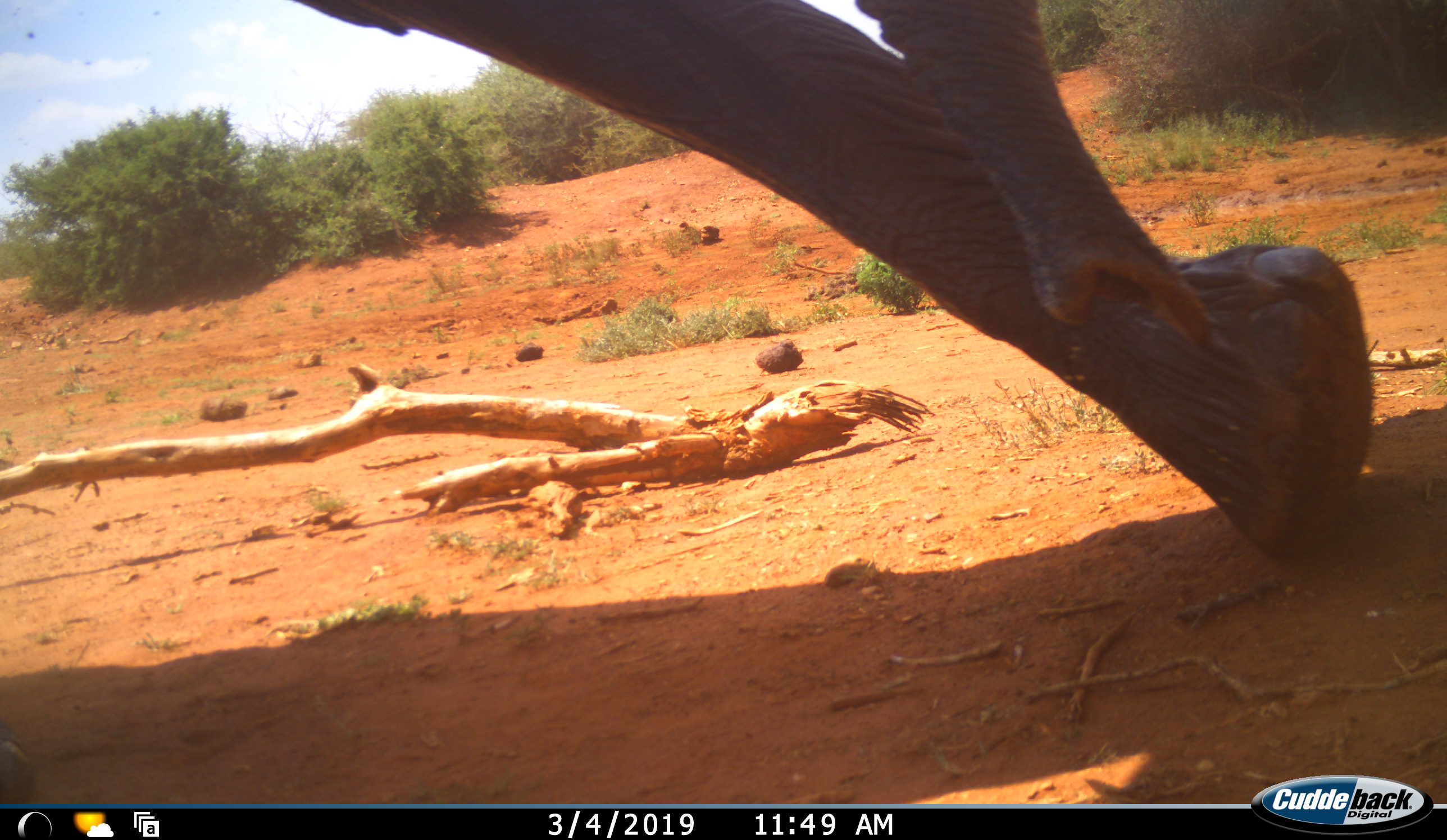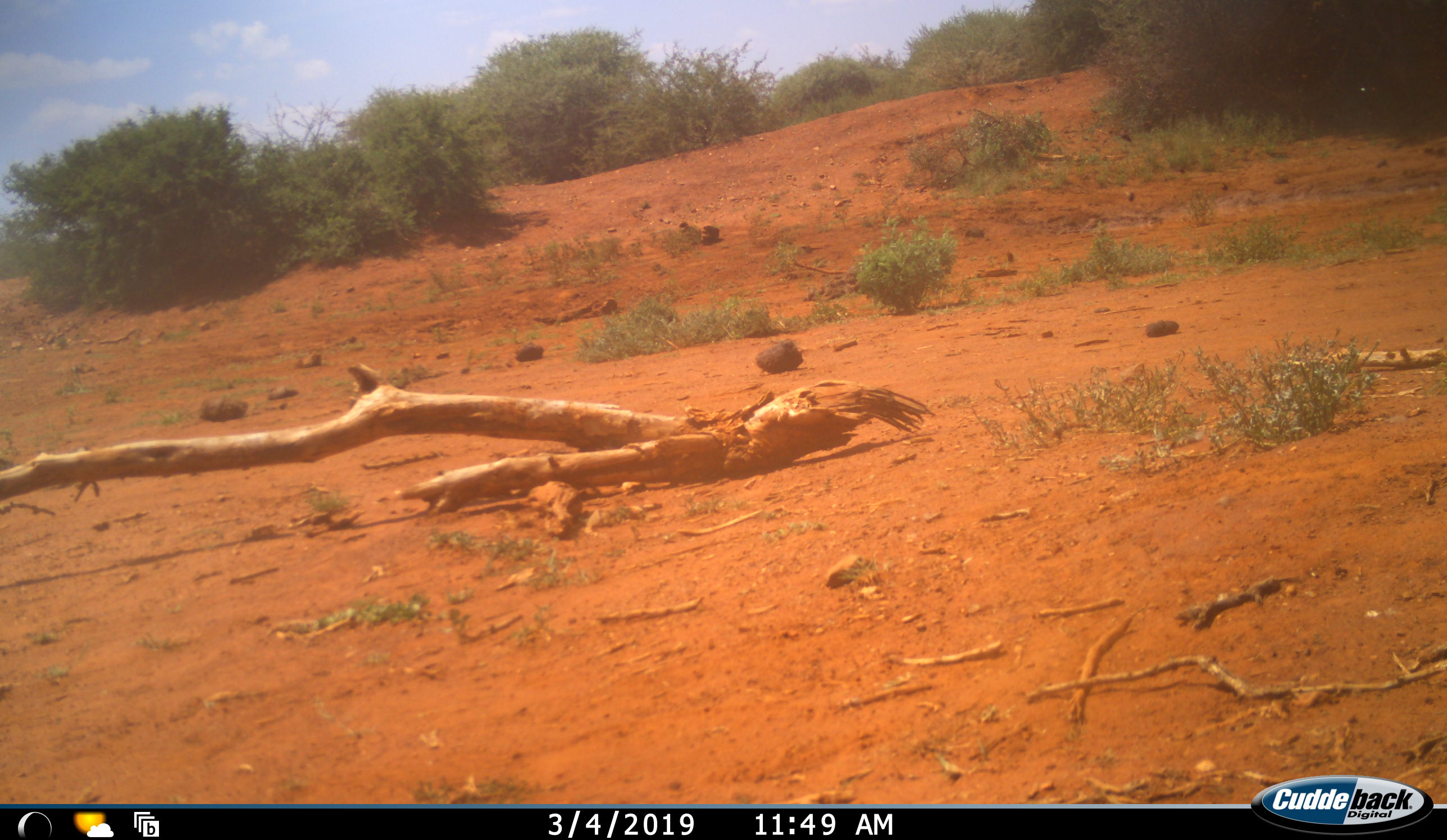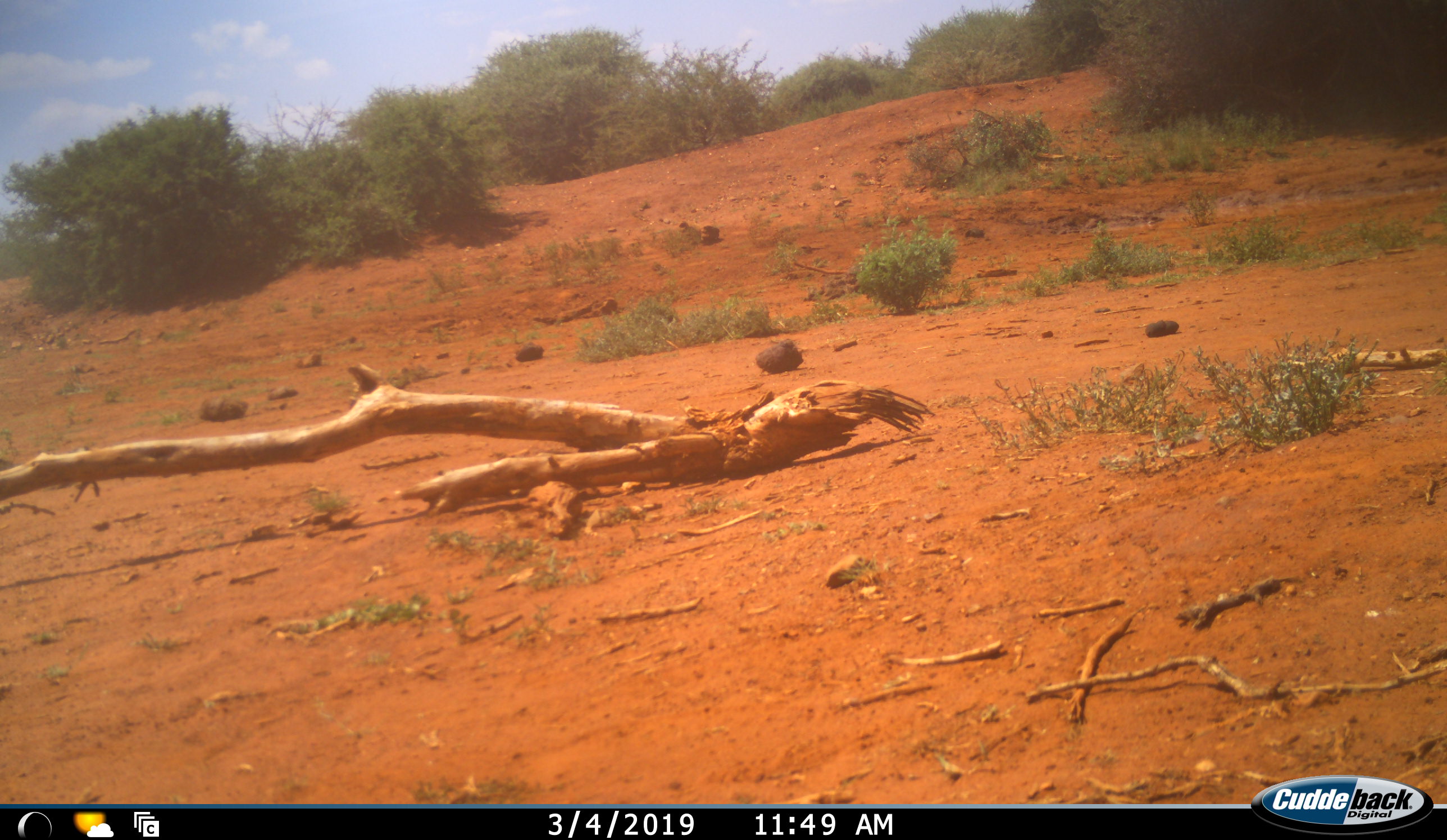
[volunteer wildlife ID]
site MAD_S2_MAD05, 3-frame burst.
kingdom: Animalia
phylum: Chordata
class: Mammalia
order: Proboscidea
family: Elephantidae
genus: Loxodonta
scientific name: Loxodonta africana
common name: african bush elephant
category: elephant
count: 1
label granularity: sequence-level